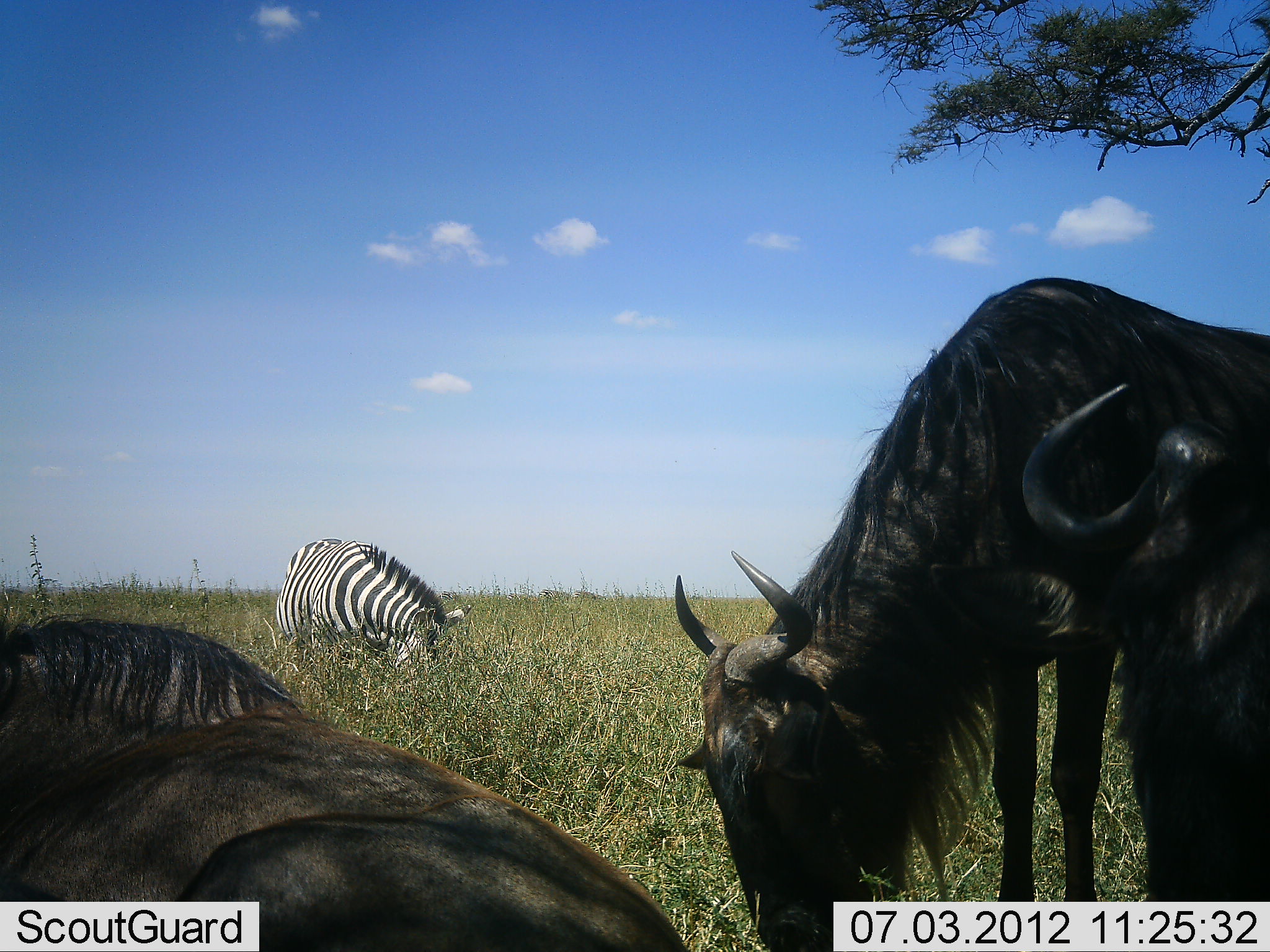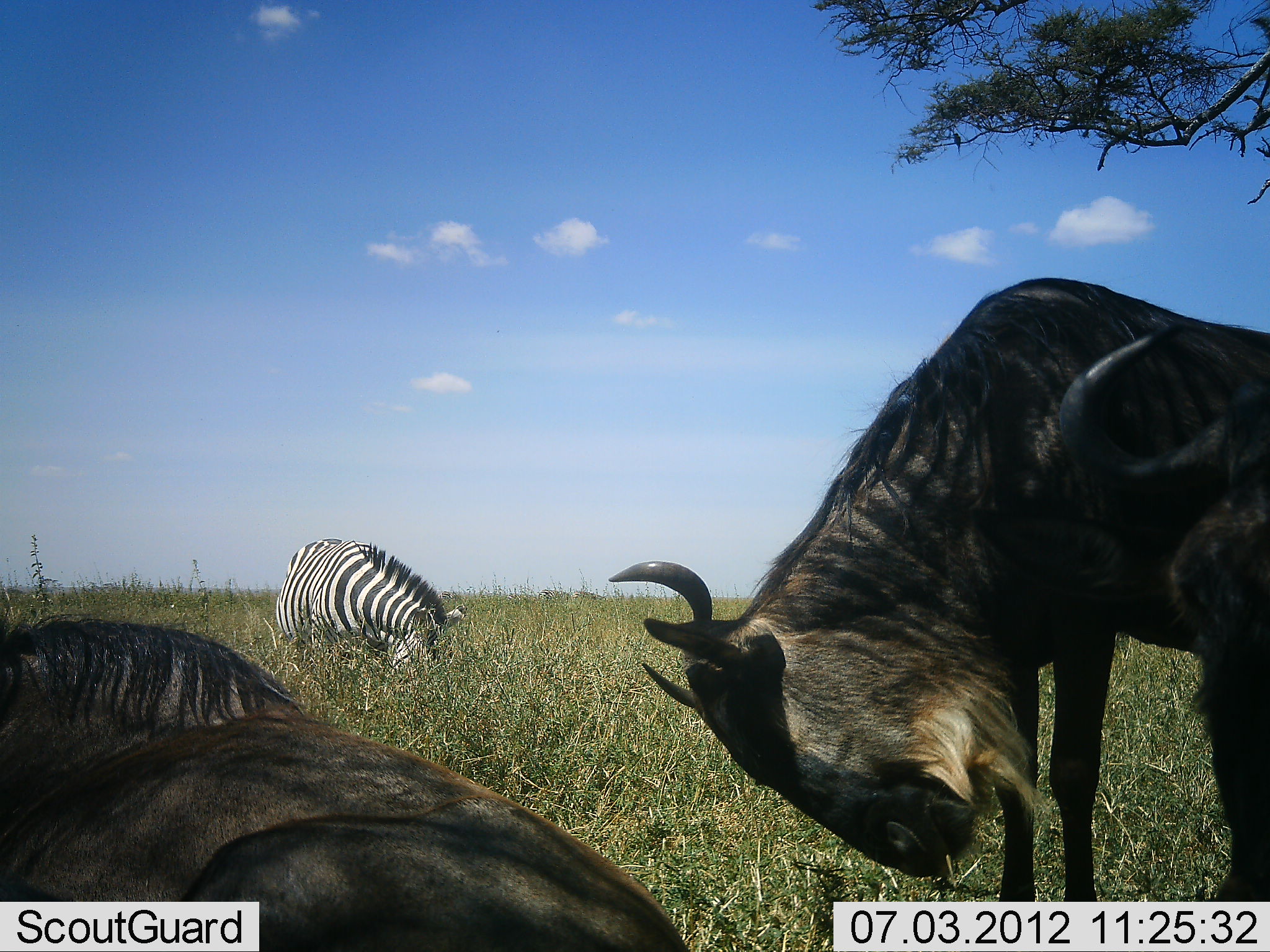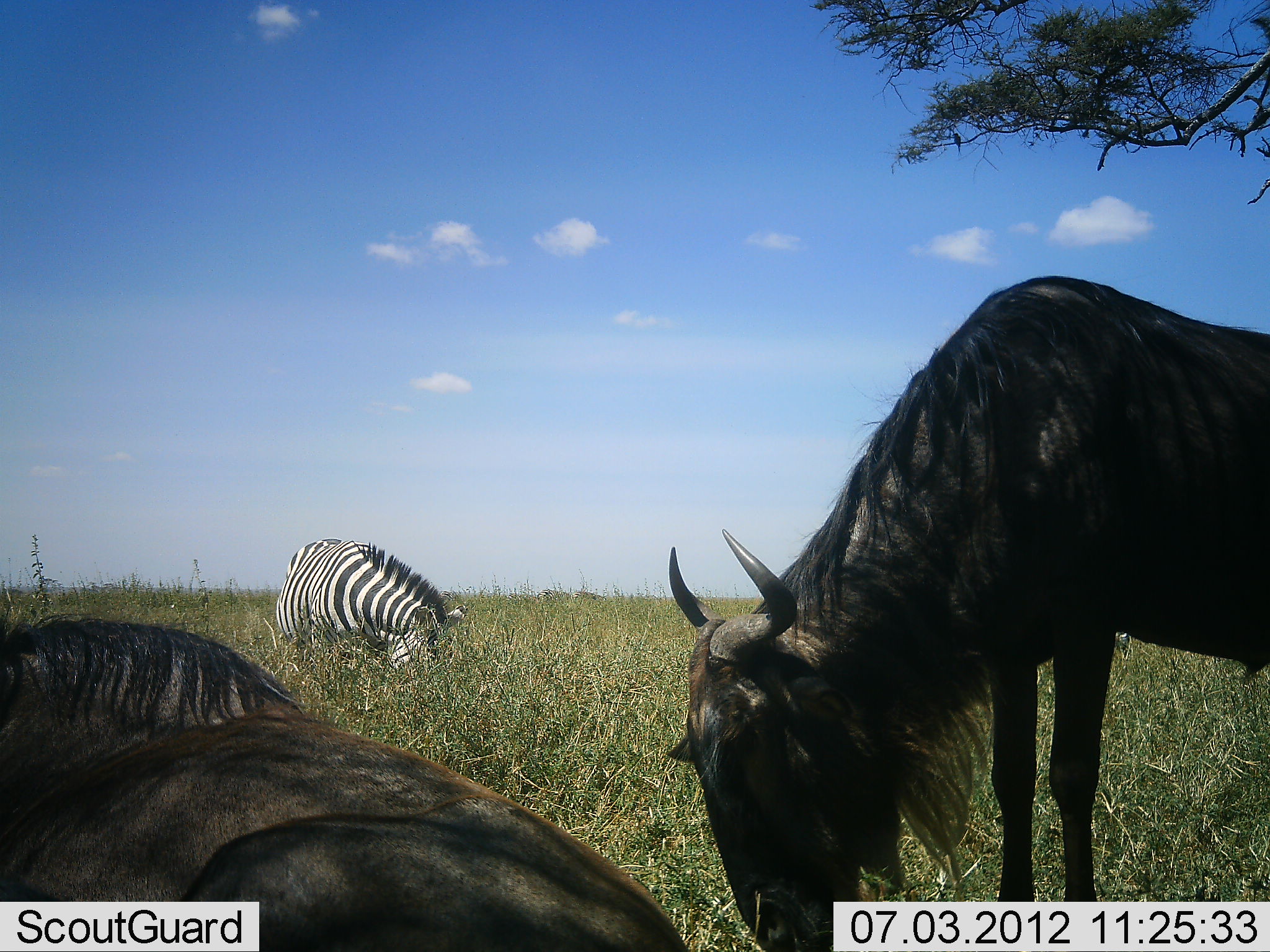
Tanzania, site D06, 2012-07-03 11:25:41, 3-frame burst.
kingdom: Animalia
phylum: Chordata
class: Mammalia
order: Artiodactyla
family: Bovidae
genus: Connochaetes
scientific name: Connochaetes taurinus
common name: blue wildebeest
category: wildebeest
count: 3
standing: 70%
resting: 100%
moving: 0%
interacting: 0%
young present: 0%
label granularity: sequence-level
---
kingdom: Animalia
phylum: Chordata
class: Mammalia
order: Perissodactyla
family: Equidae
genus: Equus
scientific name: Equus quagga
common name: plains zebra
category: zebra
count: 1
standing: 30%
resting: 0%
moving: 0%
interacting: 0%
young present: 0%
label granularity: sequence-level